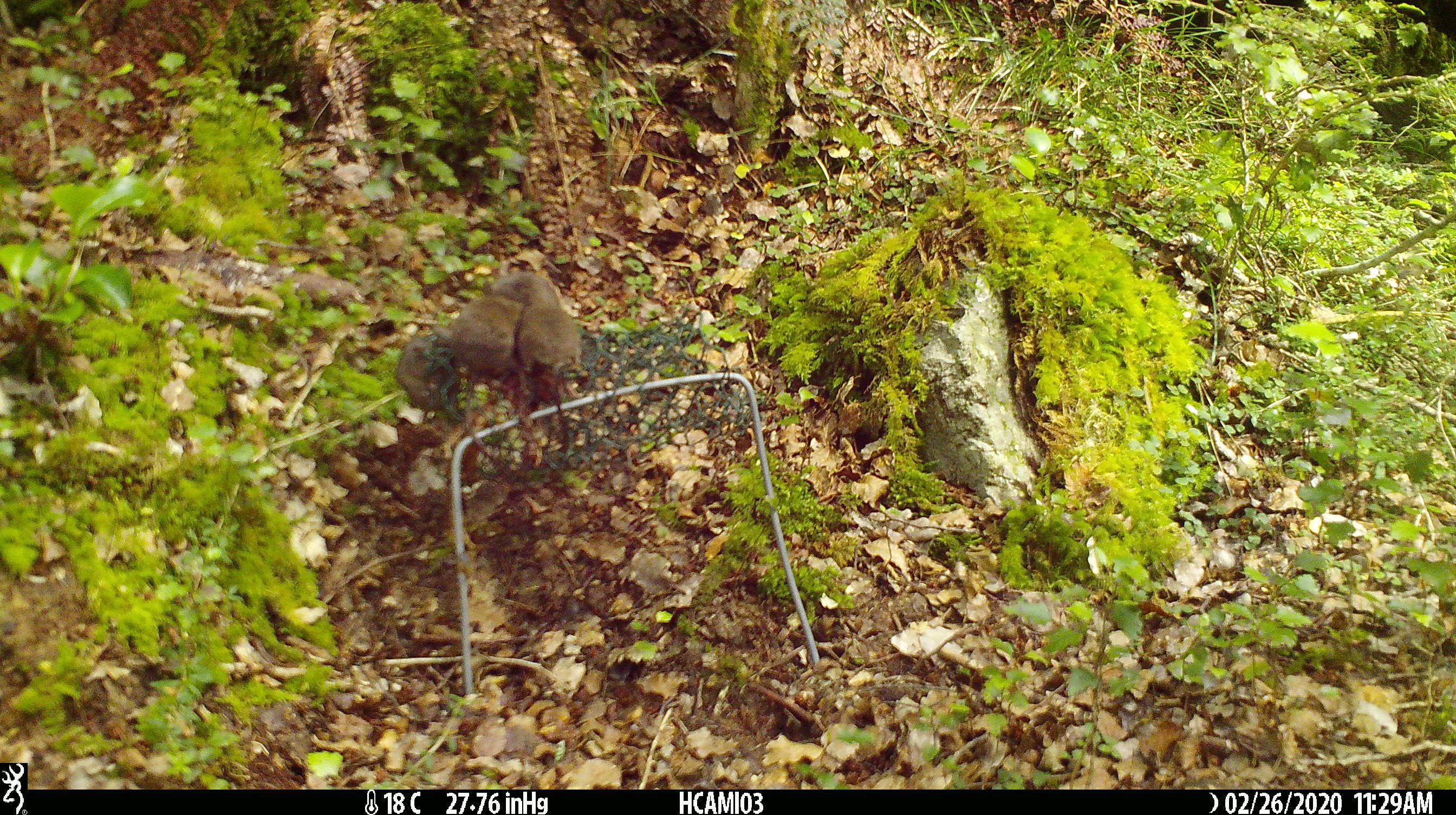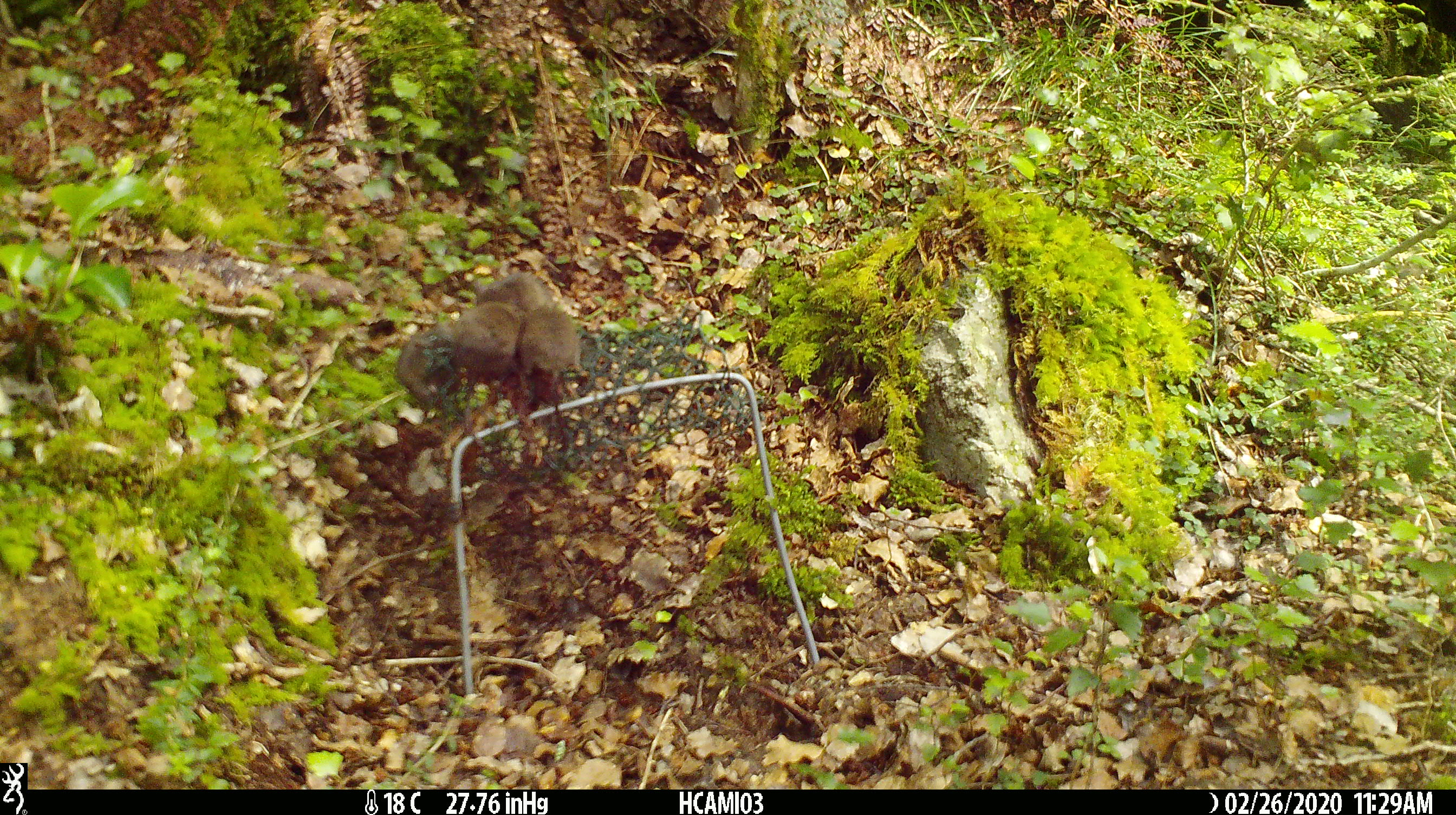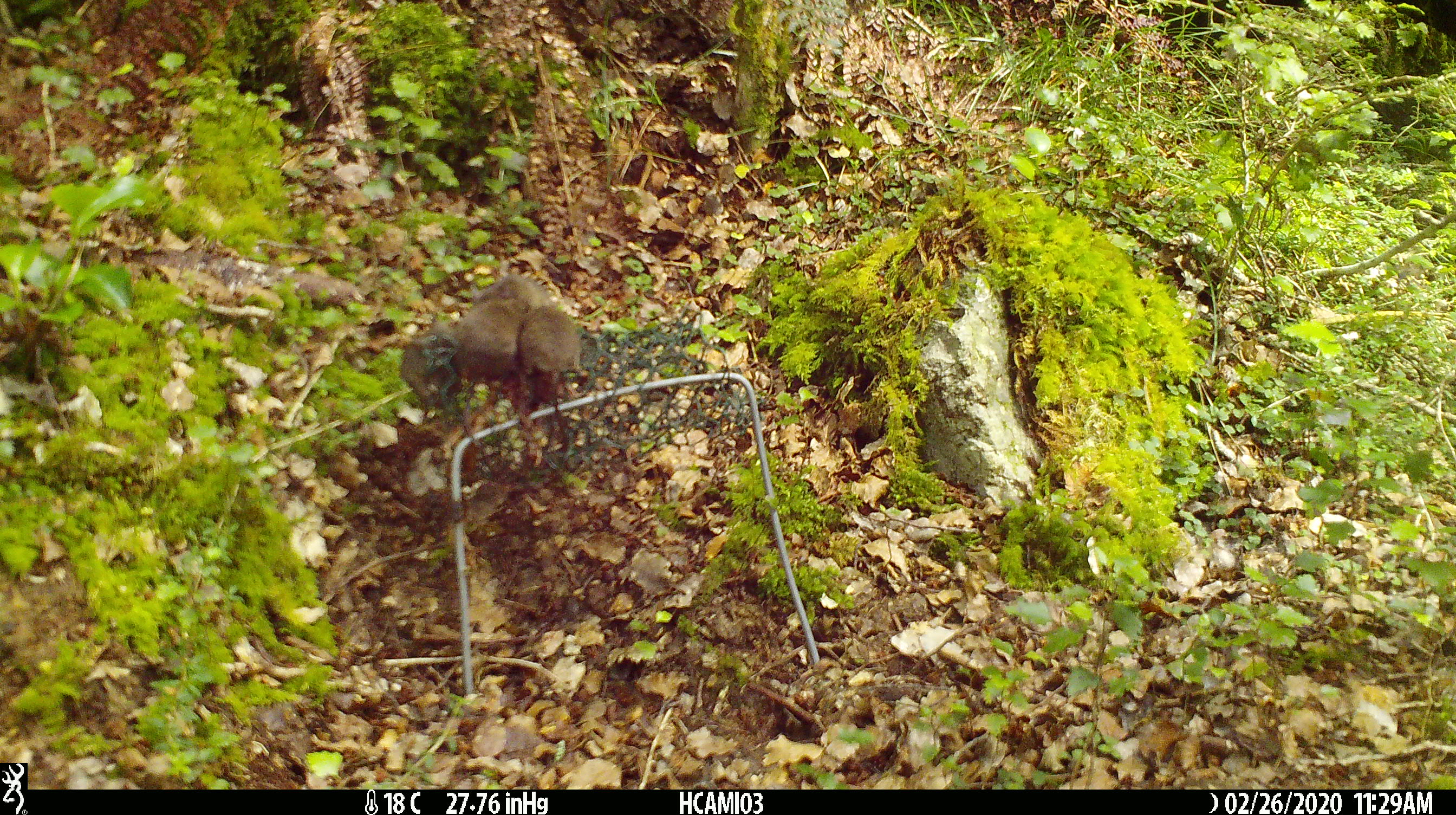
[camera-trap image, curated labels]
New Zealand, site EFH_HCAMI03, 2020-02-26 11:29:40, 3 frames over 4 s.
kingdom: Animalia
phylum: Chordata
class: Mammalia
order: Rodentia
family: Muridae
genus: Mus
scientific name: Mus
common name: mouse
Mouse (Mus).